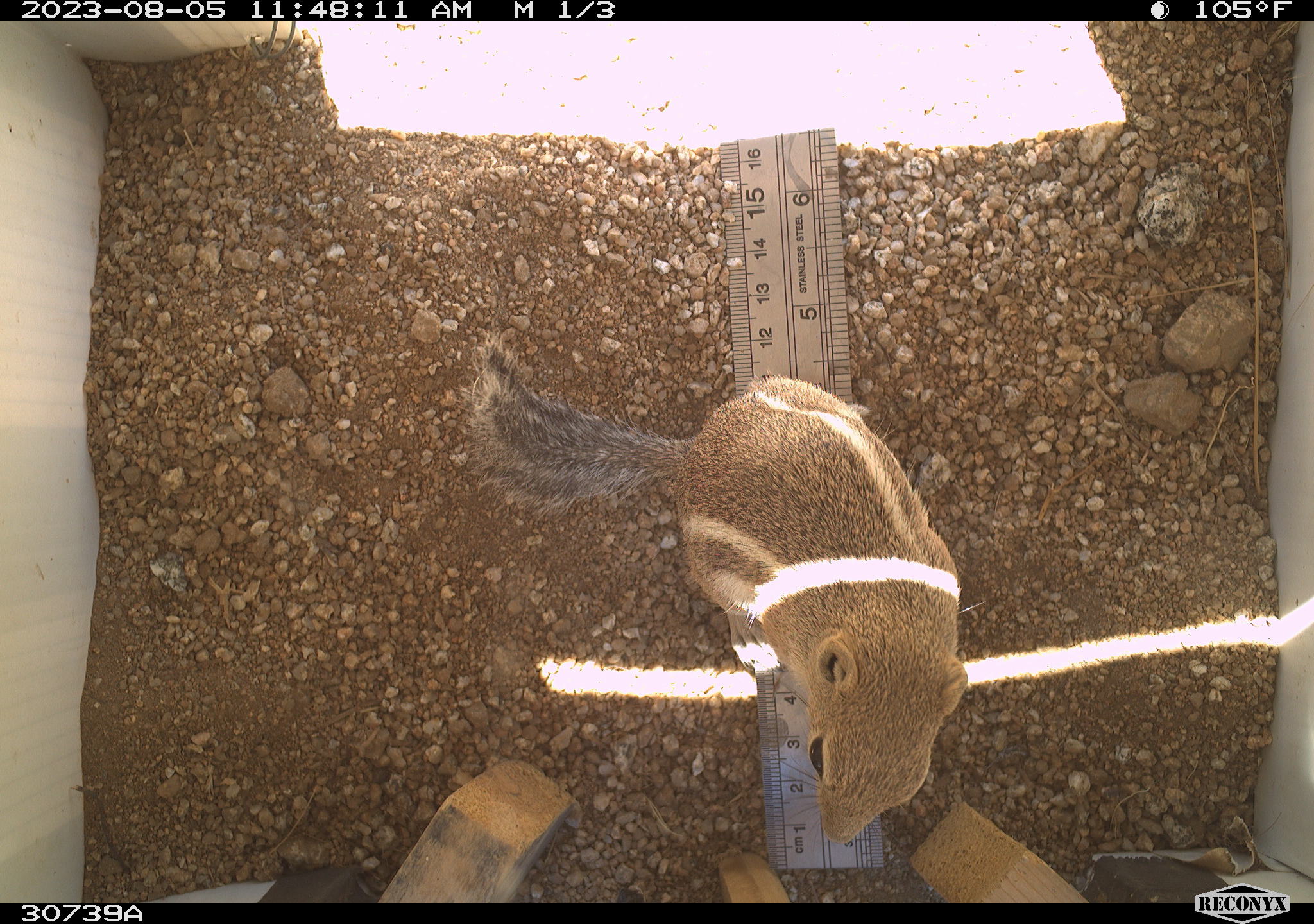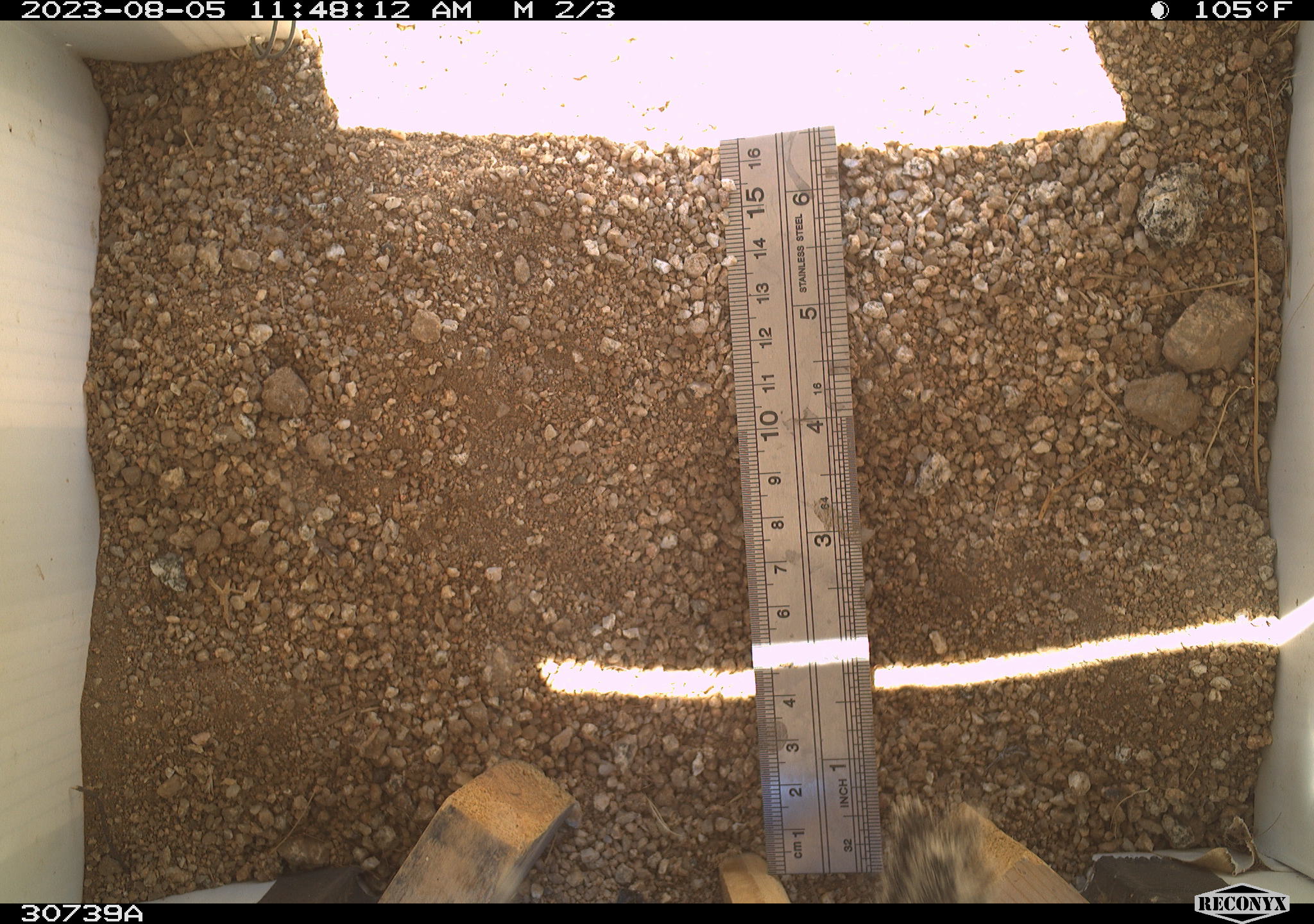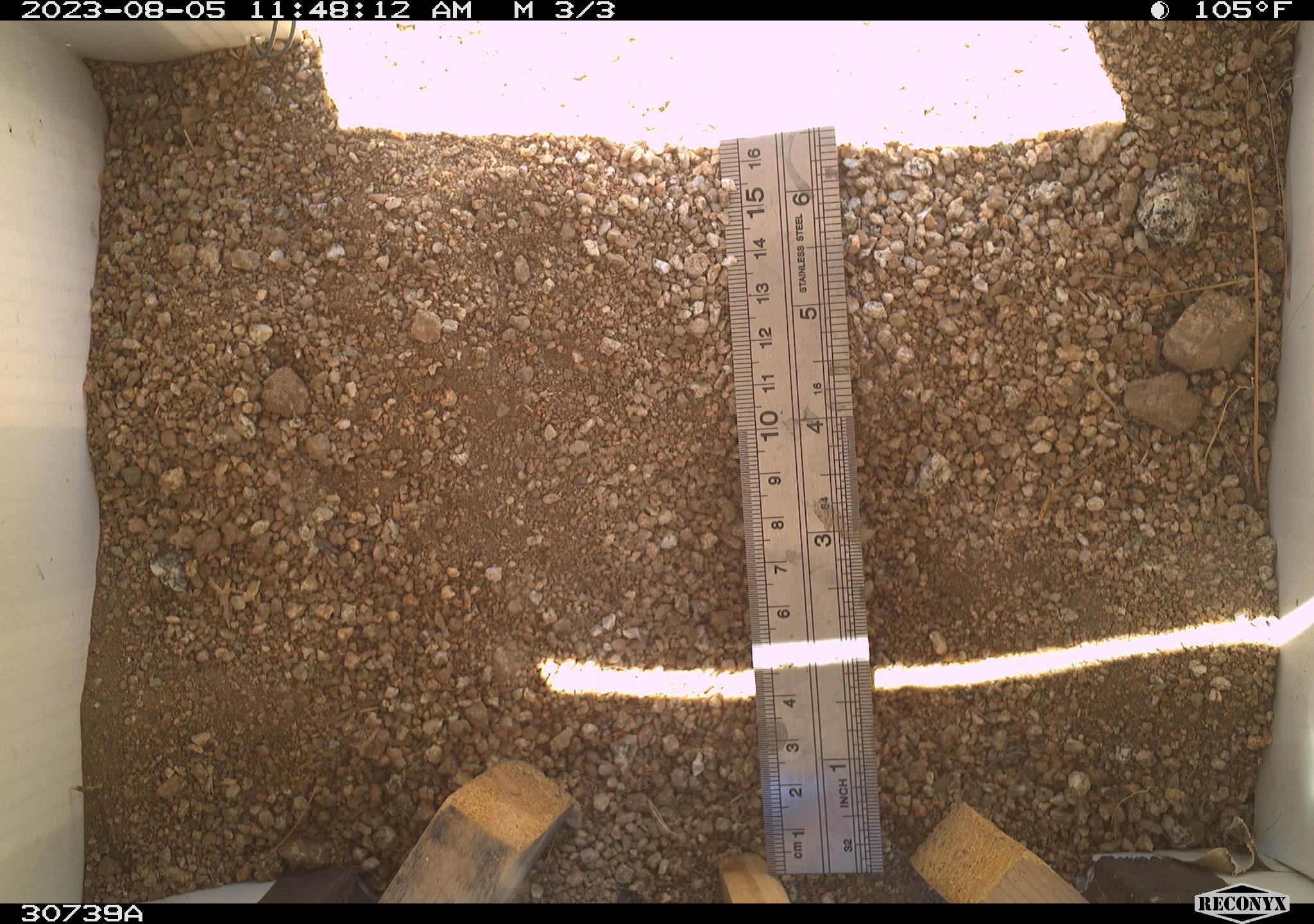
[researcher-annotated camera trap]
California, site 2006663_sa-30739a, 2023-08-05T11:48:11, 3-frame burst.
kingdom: Animalia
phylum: Chordata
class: Mammalia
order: Rodentia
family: Sciuridae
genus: Ammospermophilus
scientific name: Ammospermophilus leucurus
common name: white-tailed antelope squirrel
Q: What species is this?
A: White-tailed antelope squirrel (Ammospermophilus leucurus).